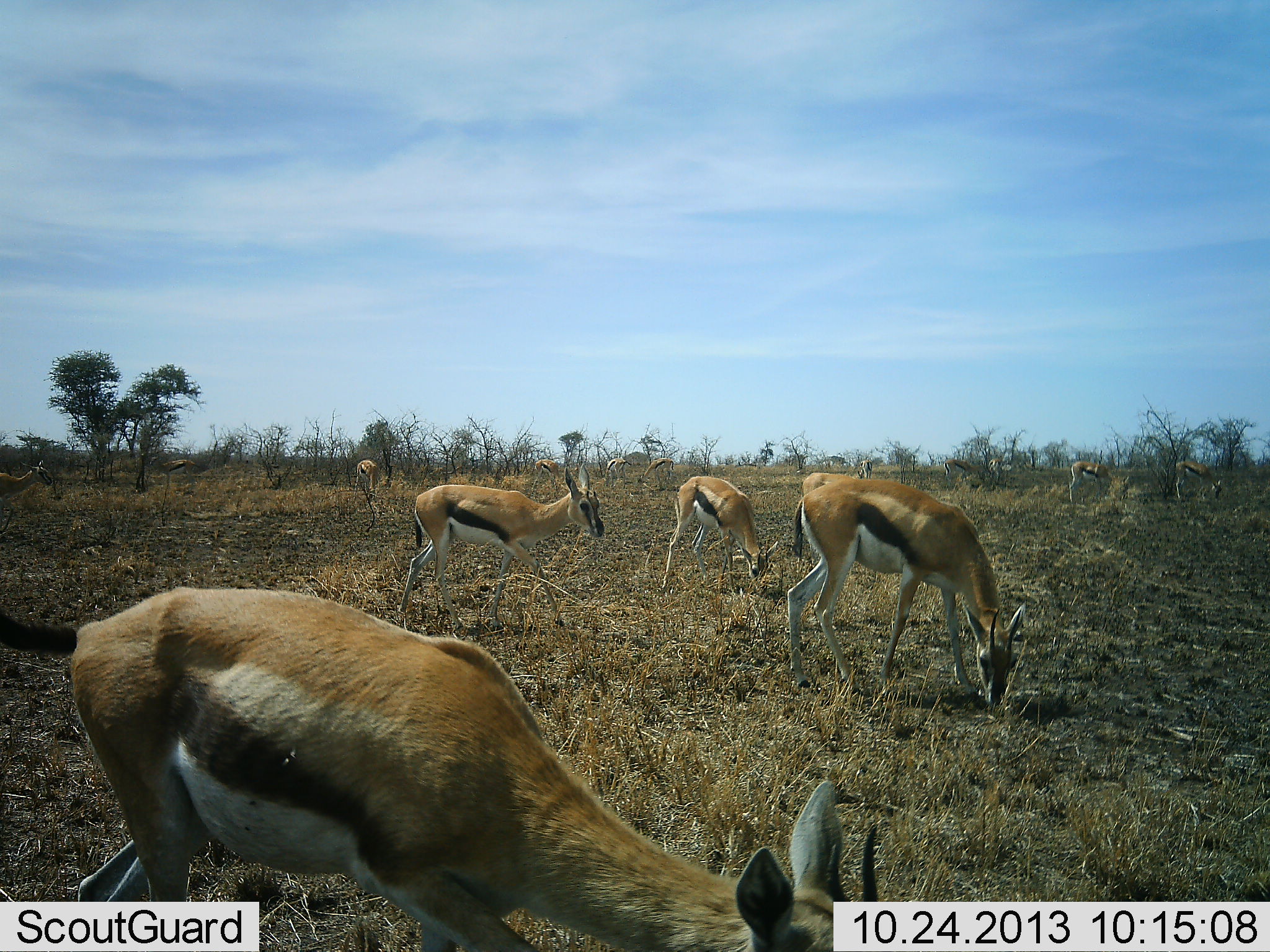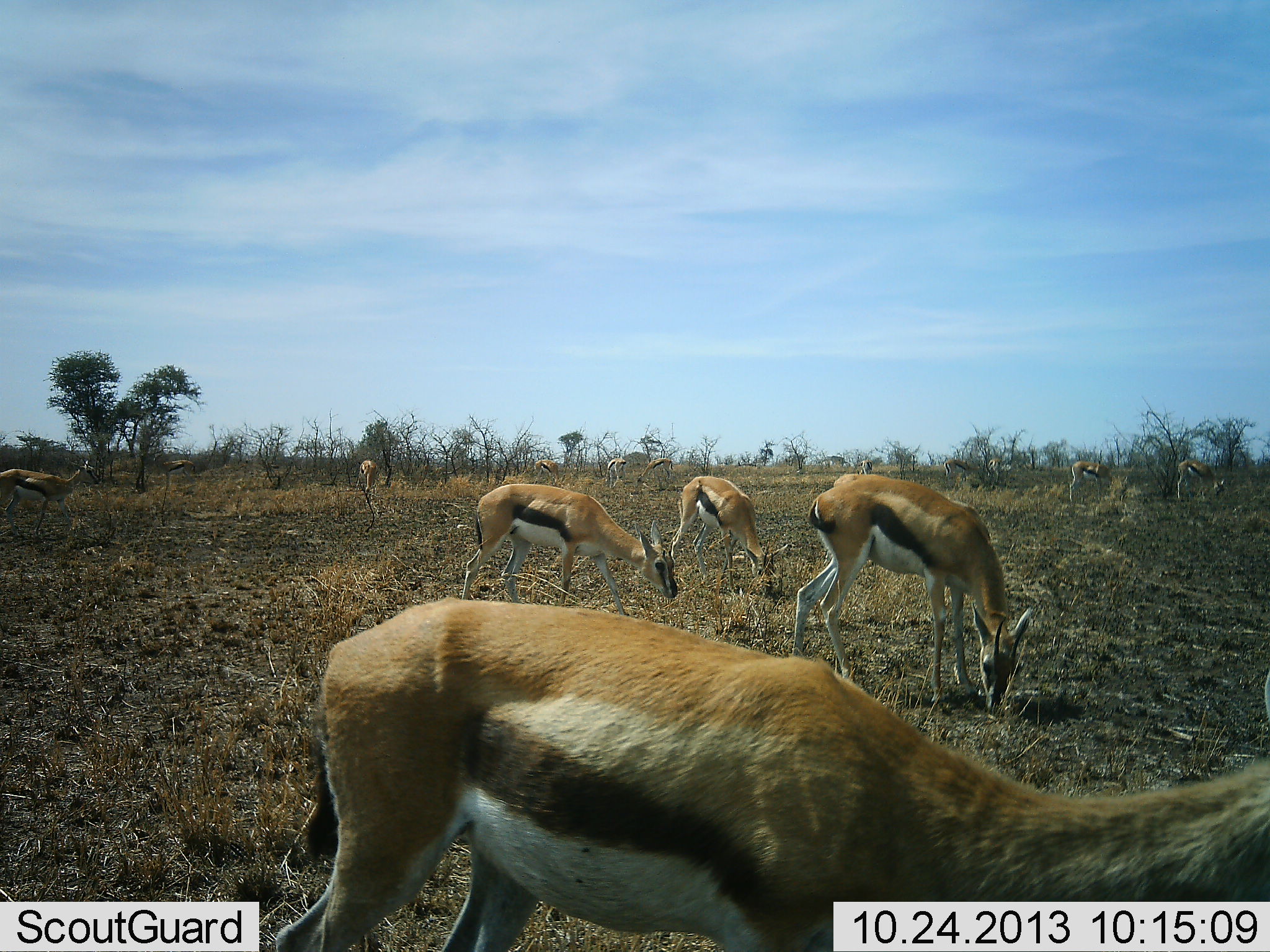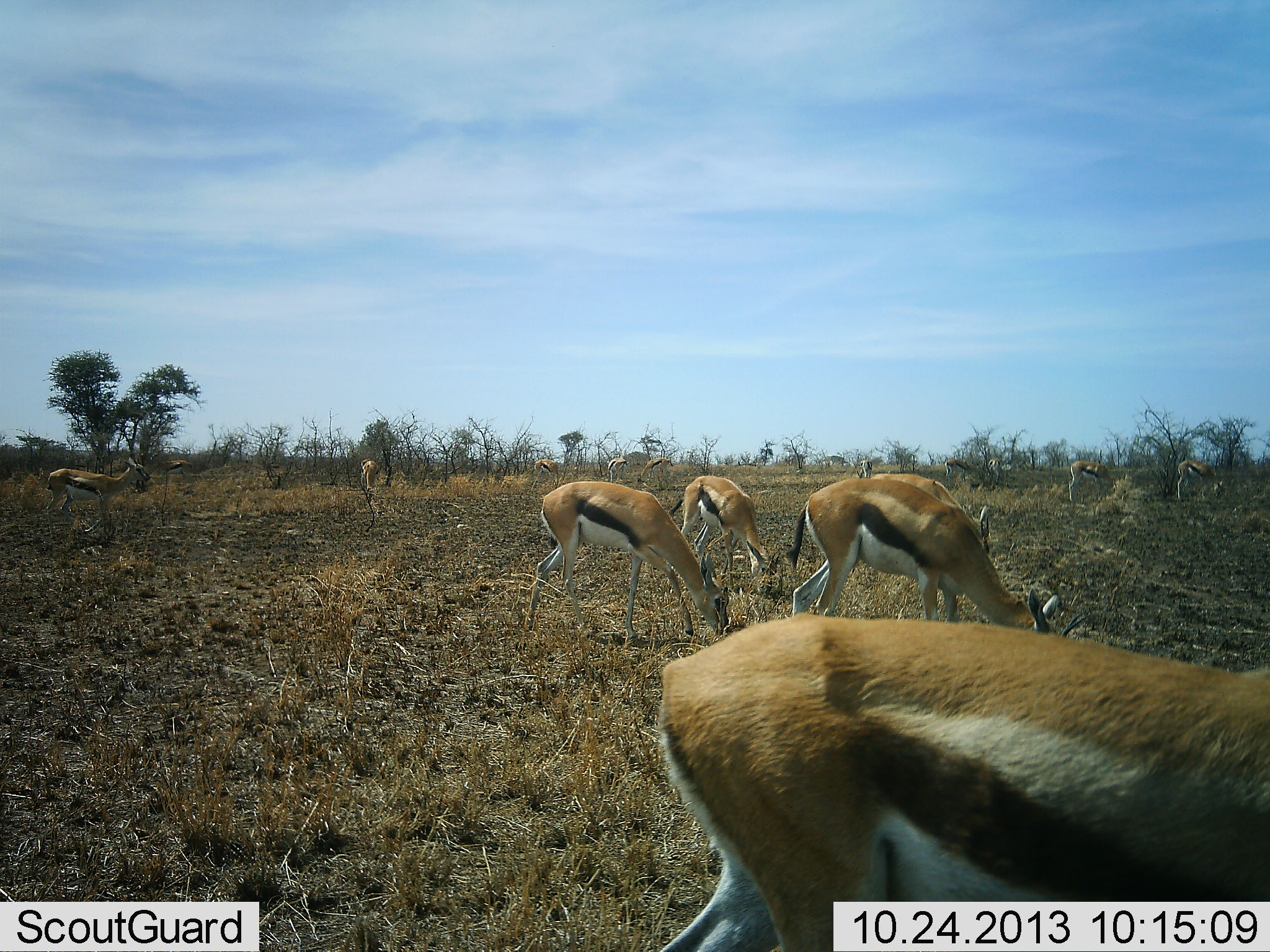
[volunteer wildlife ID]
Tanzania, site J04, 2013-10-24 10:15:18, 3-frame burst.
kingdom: Animalia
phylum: Chordata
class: Mammalia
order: Artiodactyla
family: Bovidae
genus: Eudorcas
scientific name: Eudorcas thomsonii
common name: thomson's gazelle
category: gazellethomsons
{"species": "gazellethomsons (thomson's gazelle) (Eudorcas thomsonii)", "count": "11-50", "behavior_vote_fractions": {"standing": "54%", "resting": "7%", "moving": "57%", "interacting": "4%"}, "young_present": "0%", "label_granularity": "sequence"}